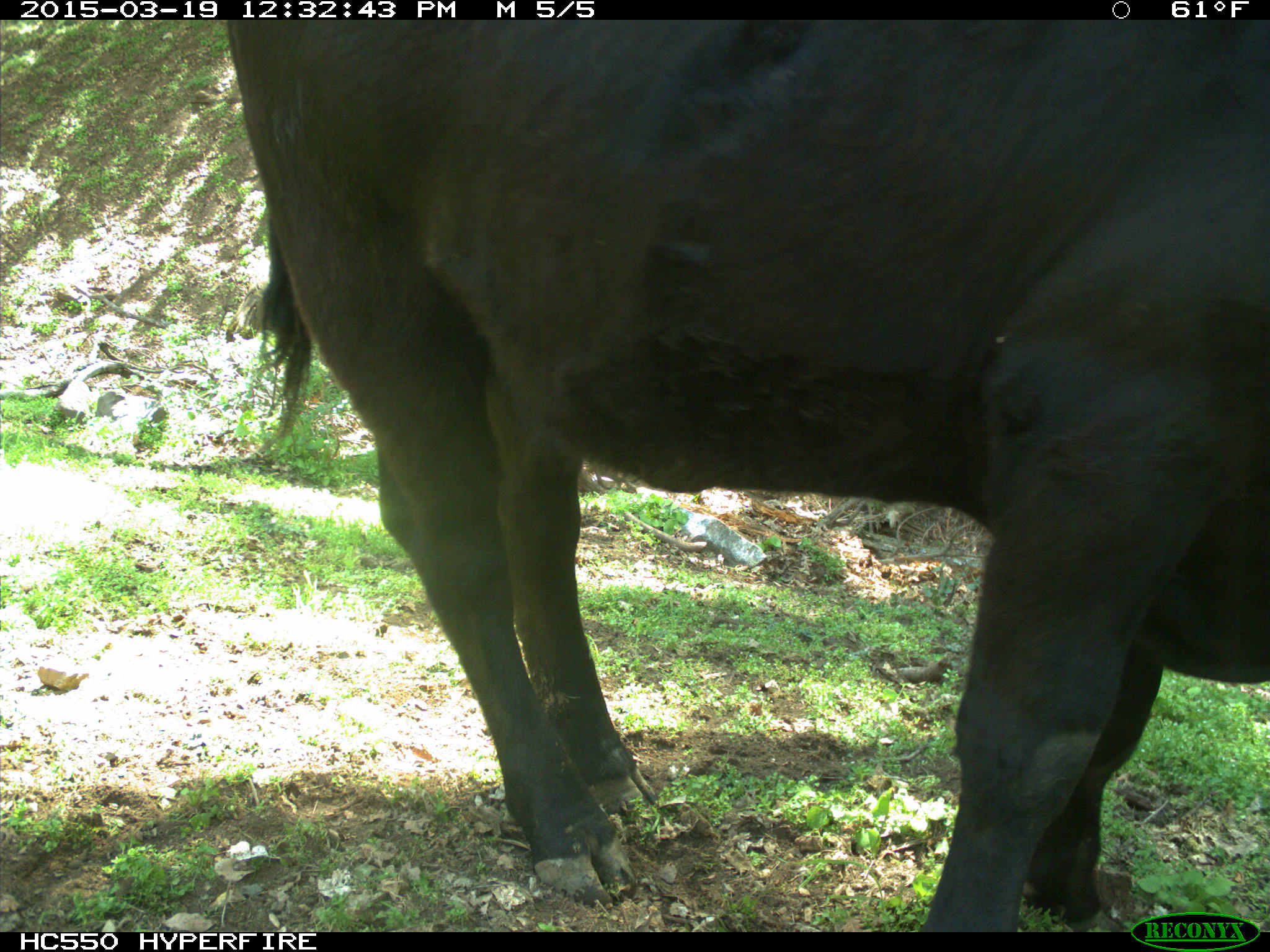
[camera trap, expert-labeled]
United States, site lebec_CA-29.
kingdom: Animalia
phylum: Chordata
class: Mammalia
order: Artiodactyla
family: Bovidae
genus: Bos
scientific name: Bos taurus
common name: domestic cow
Bos taurus (domestic cow).